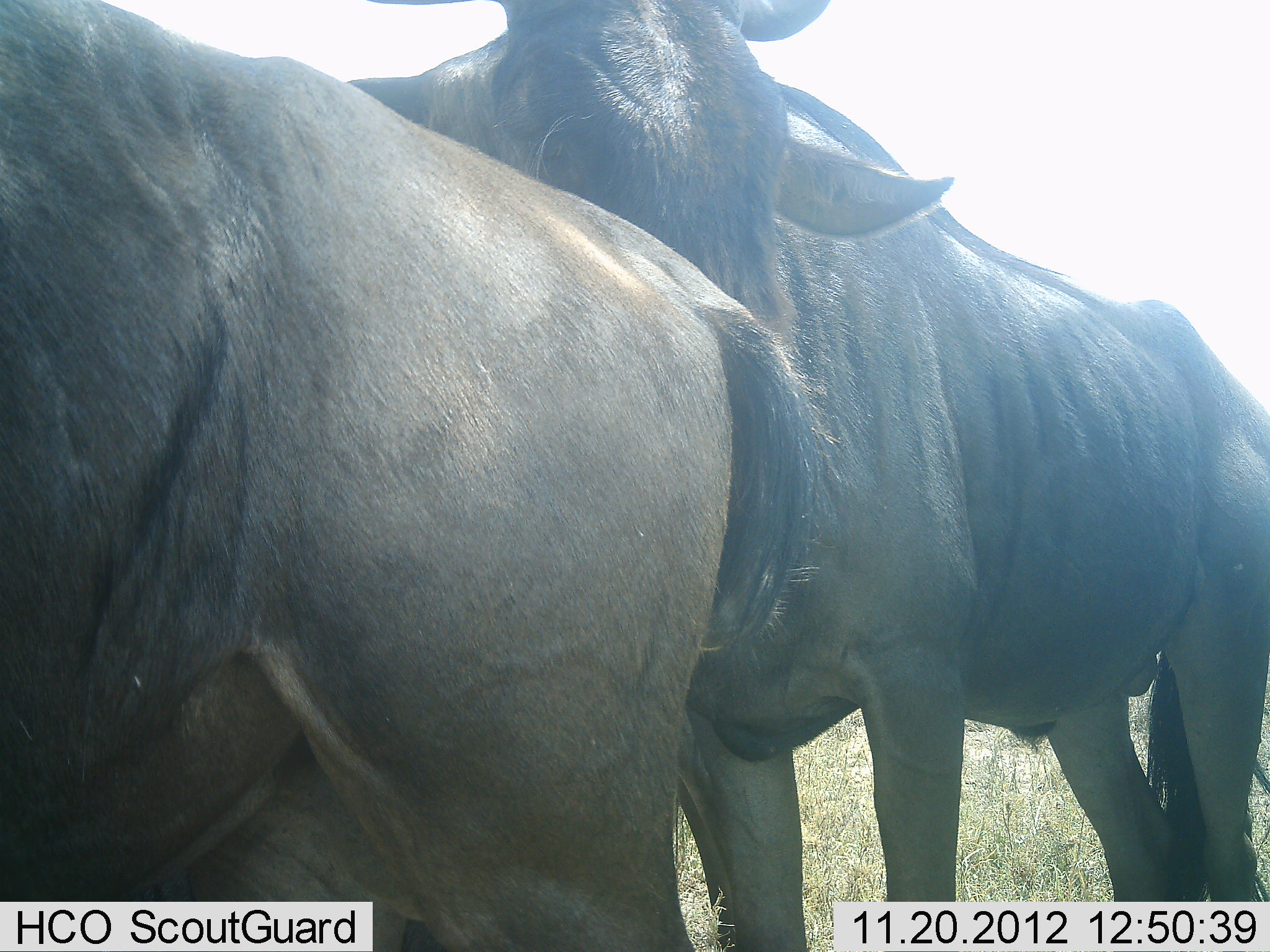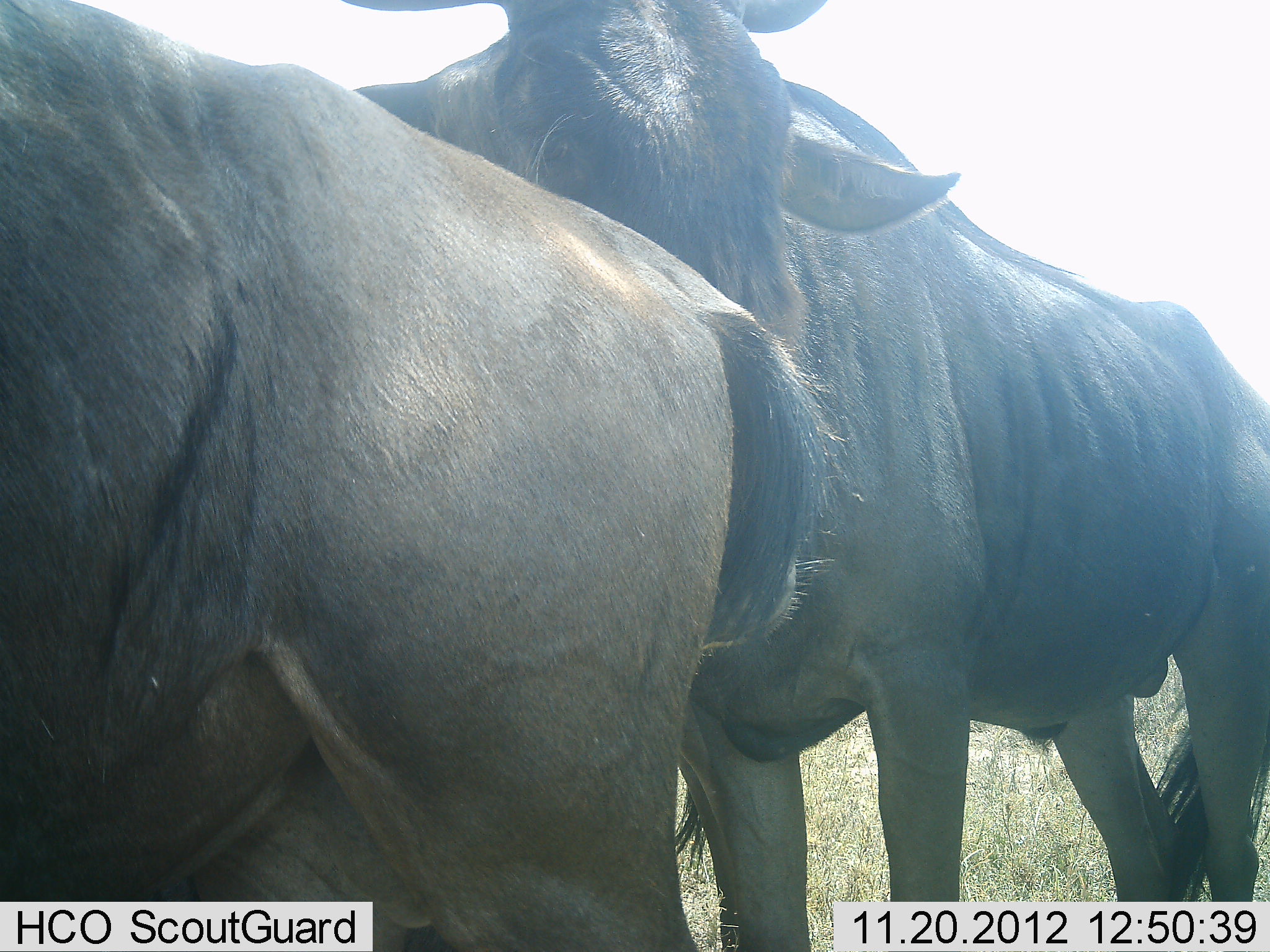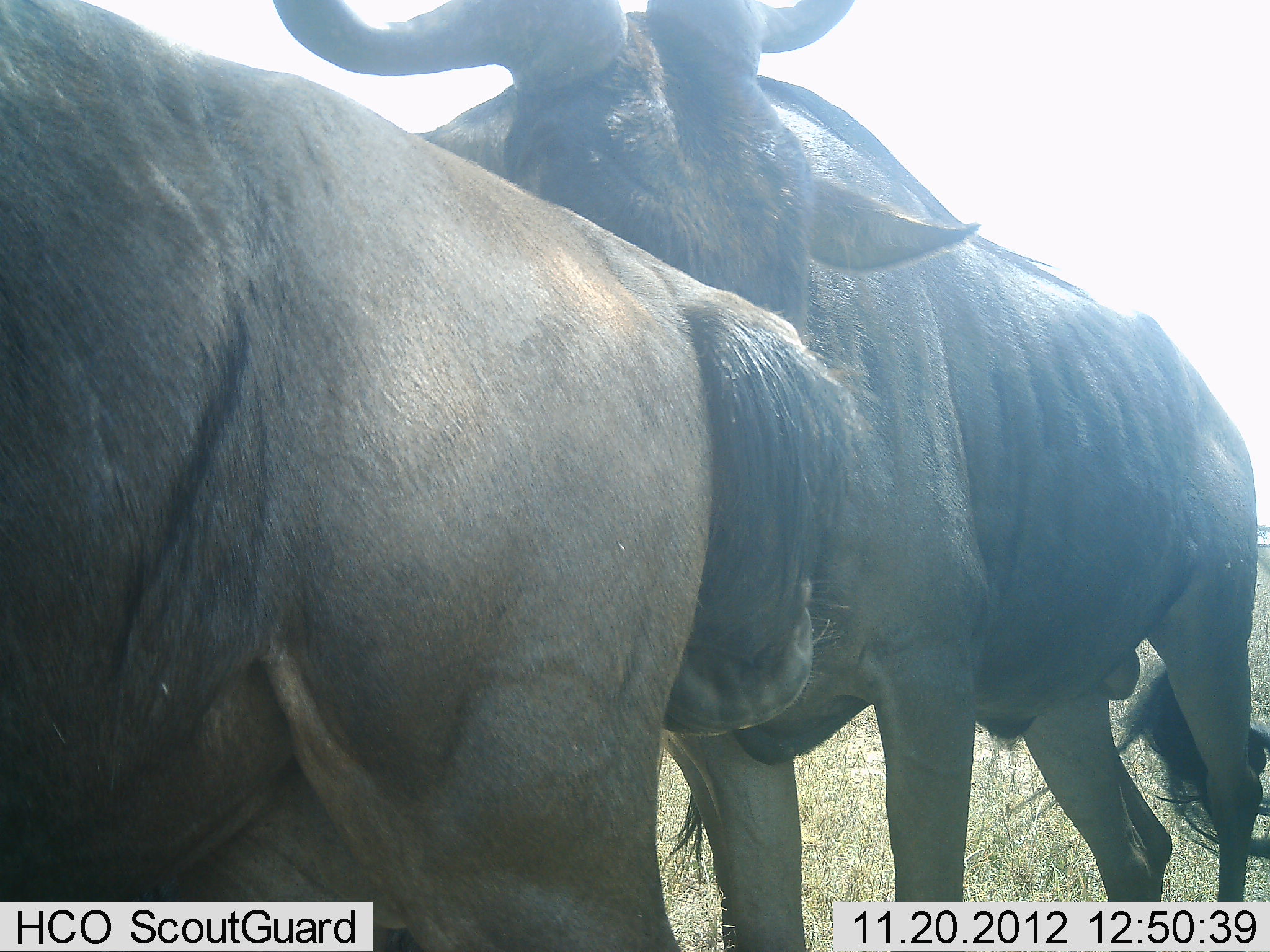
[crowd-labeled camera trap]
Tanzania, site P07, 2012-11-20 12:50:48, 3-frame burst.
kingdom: Animalia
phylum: Chordata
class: Mammalia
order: Artiodactyla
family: Bovidae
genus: Connochaetes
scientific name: Connochaetes taurinus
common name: blue wildebeest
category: wildebeest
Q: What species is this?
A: Wildebeest (blue wildebeest) (Connochaetes taurinus).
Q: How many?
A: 2.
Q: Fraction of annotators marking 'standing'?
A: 70%.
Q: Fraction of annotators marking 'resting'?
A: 0%.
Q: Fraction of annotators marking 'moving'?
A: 0%.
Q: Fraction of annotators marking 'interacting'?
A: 30%.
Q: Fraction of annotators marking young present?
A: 0%.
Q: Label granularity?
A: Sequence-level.